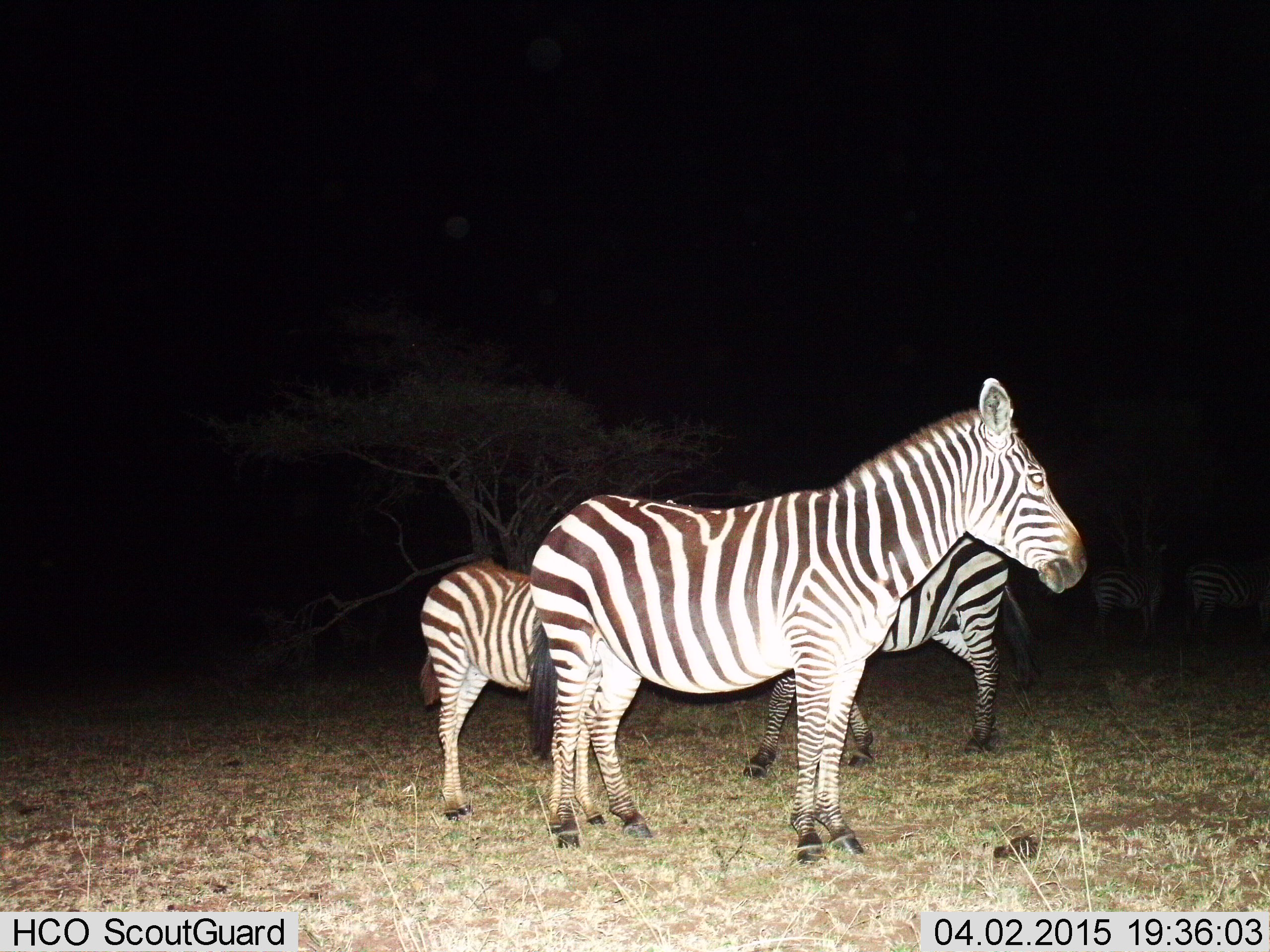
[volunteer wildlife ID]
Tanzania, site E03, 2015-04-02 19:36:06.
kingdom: Animalia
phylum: Chordata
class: Mammalia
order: Perissodactyla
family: Equidae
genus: Equus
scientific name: Equus quagga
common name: plains zebra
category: zebra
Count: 5.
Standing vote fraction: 90%.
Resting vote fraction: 0%.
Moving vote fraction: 20%.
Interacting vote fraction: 0%.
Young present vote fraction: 50%.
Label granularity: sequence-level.